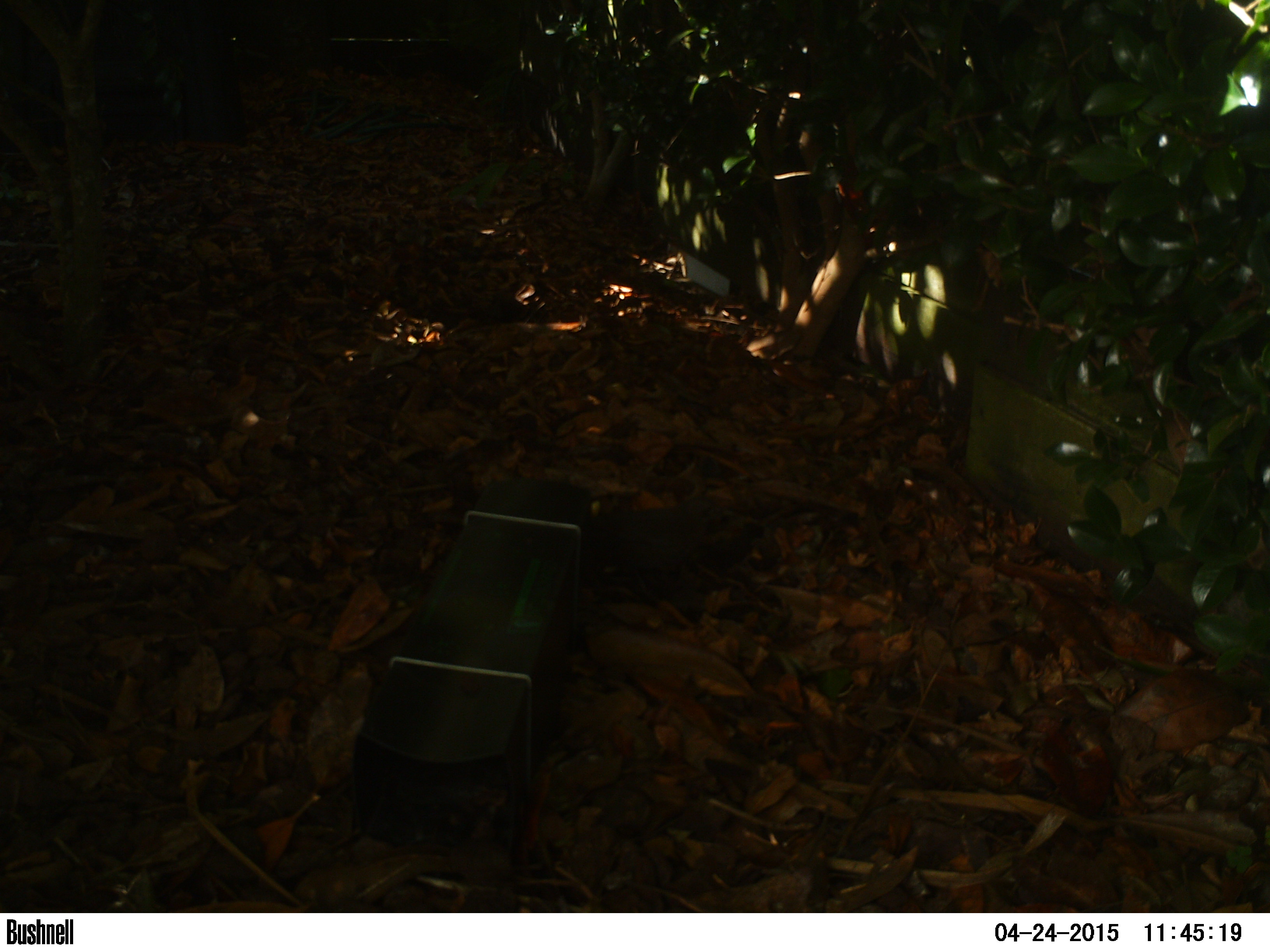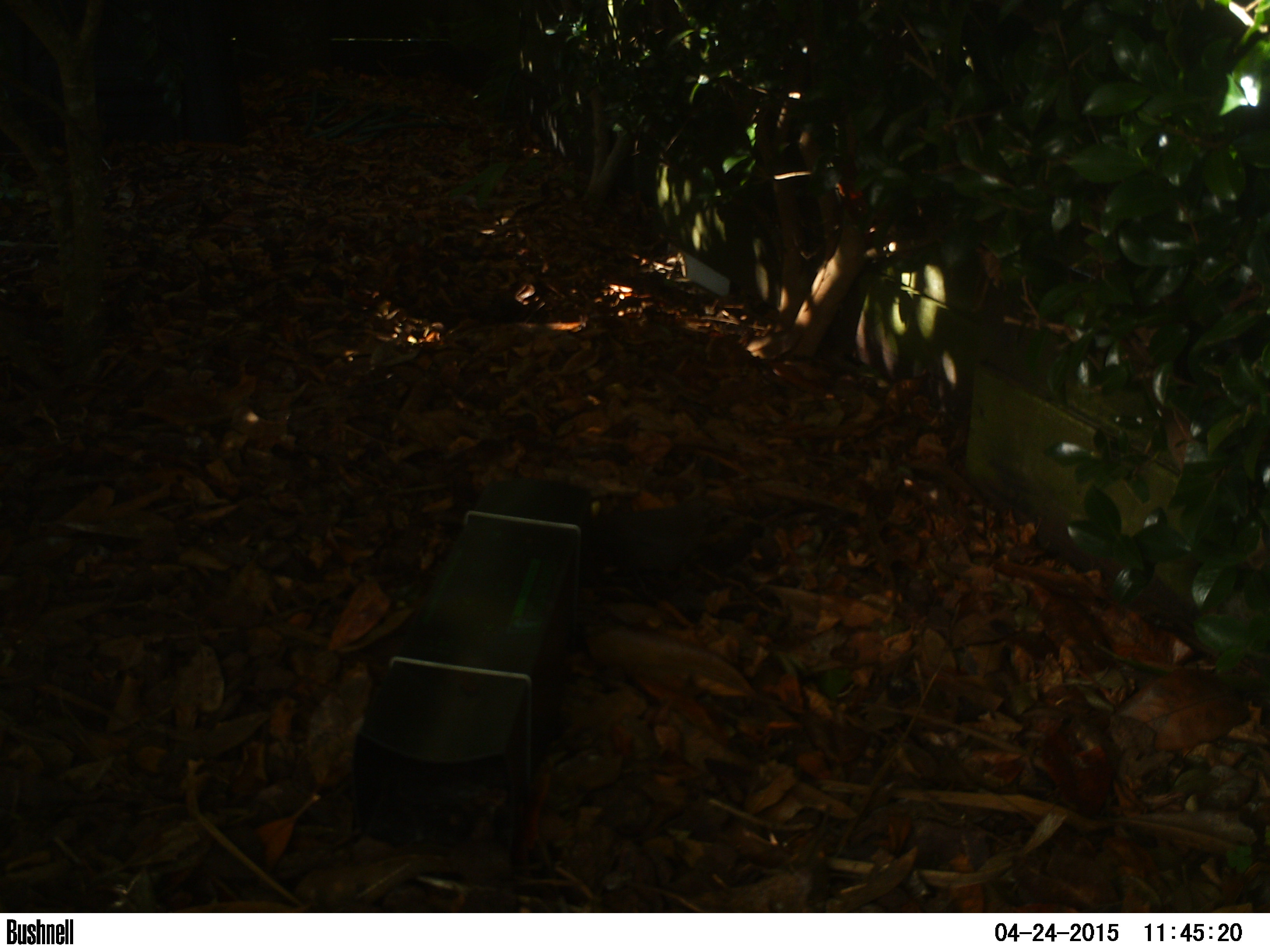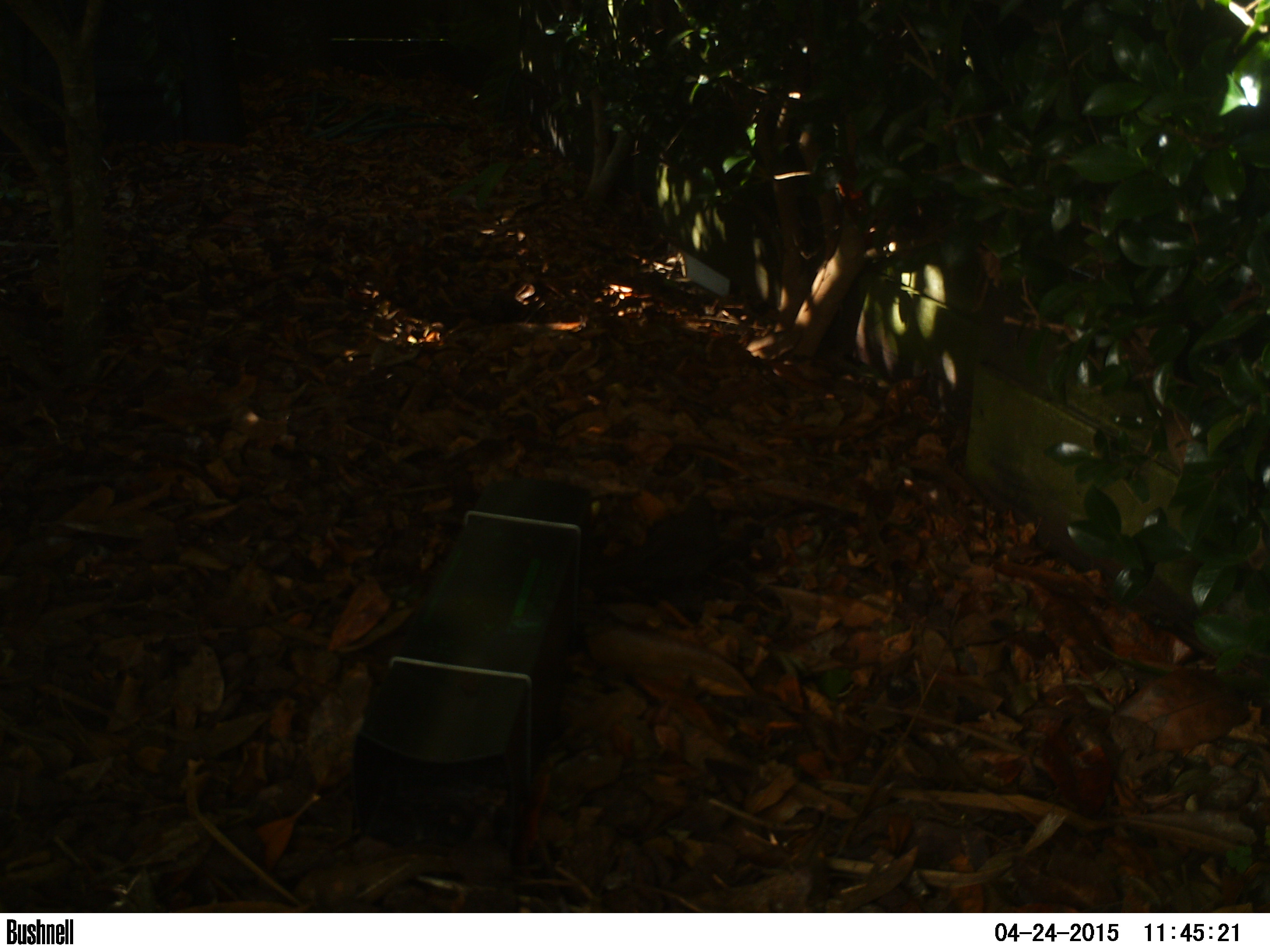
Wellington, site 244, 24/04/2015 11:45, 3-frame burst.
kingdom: Animalia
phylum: Chordata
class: Aves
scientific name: Aves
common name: bird